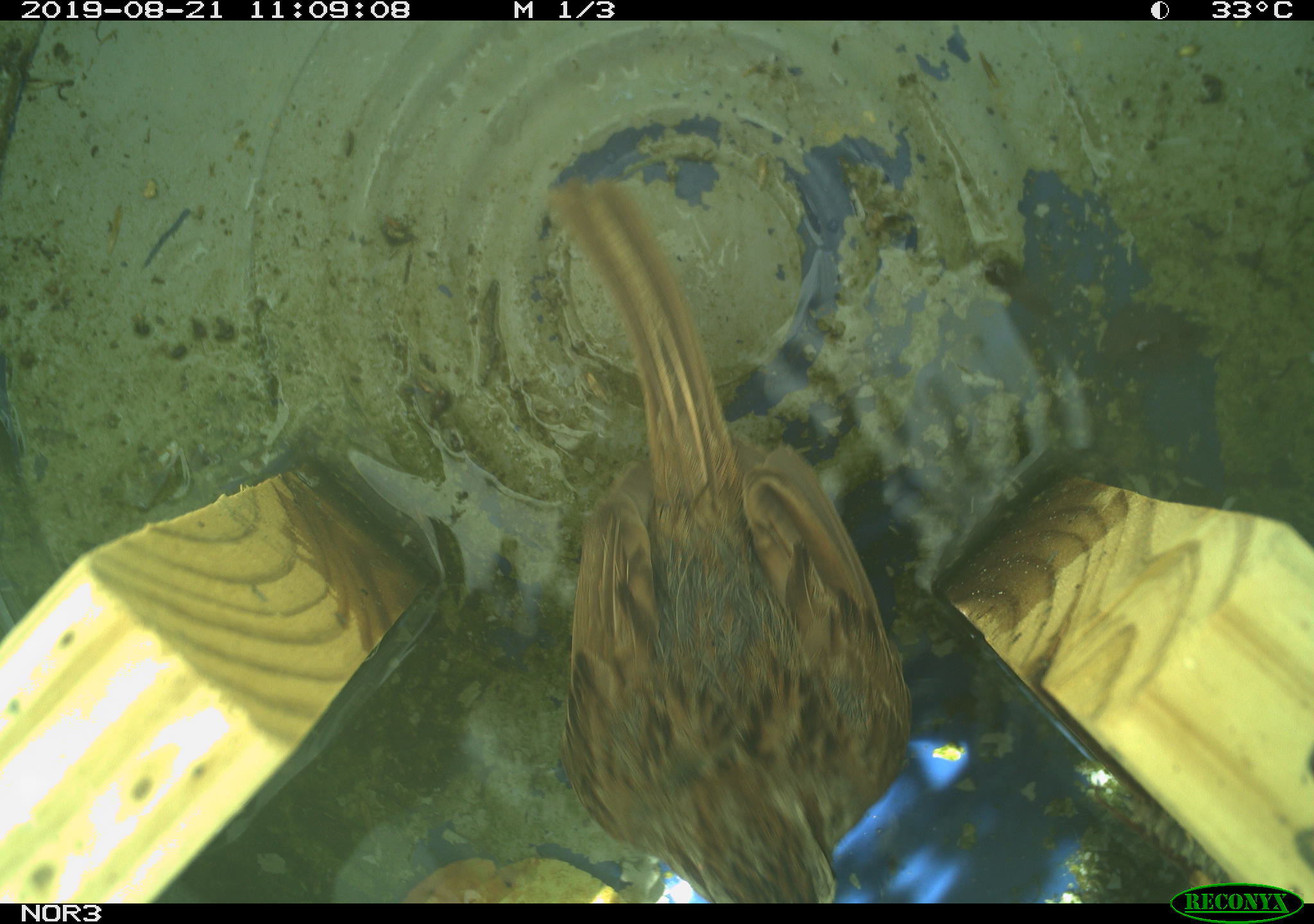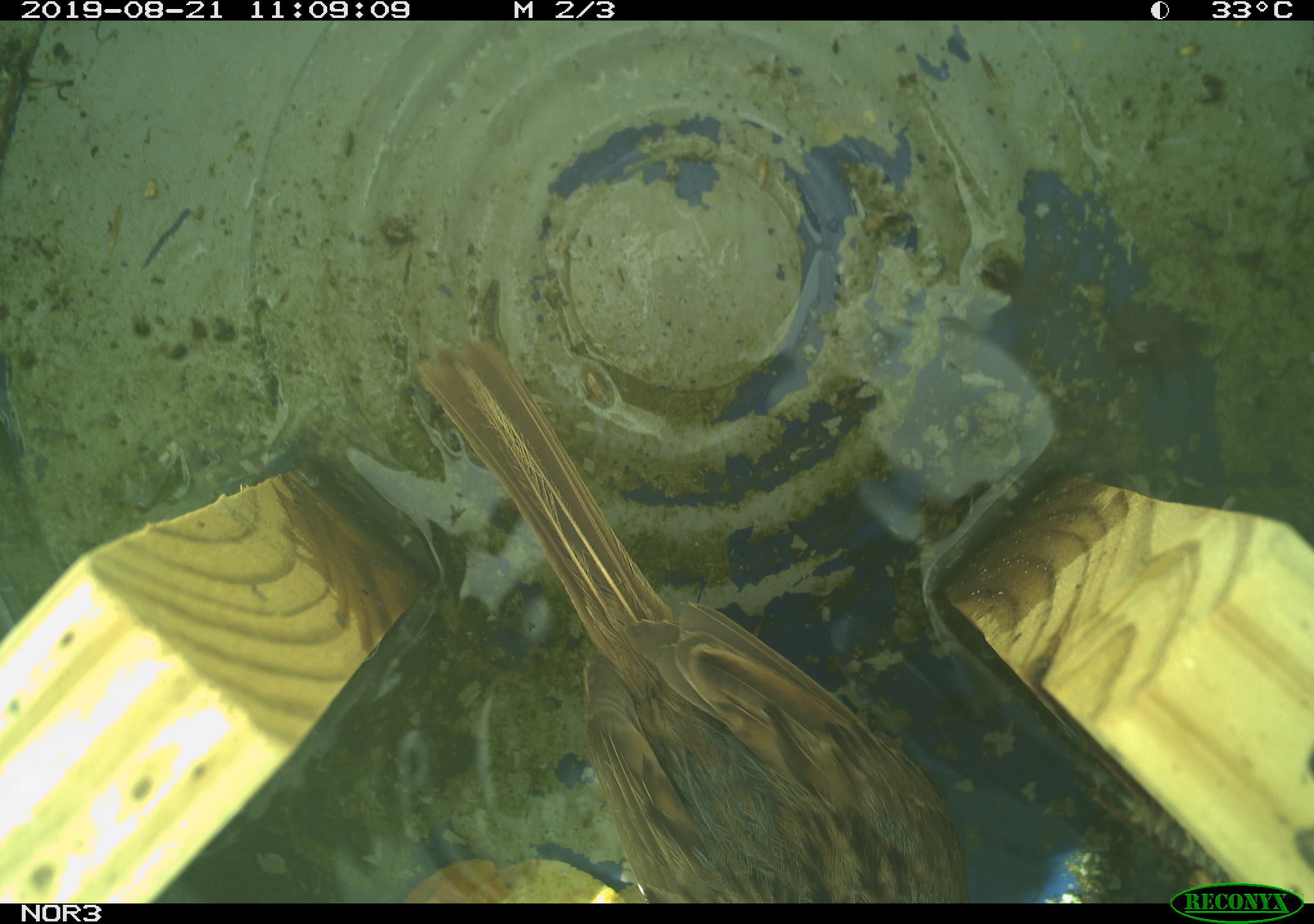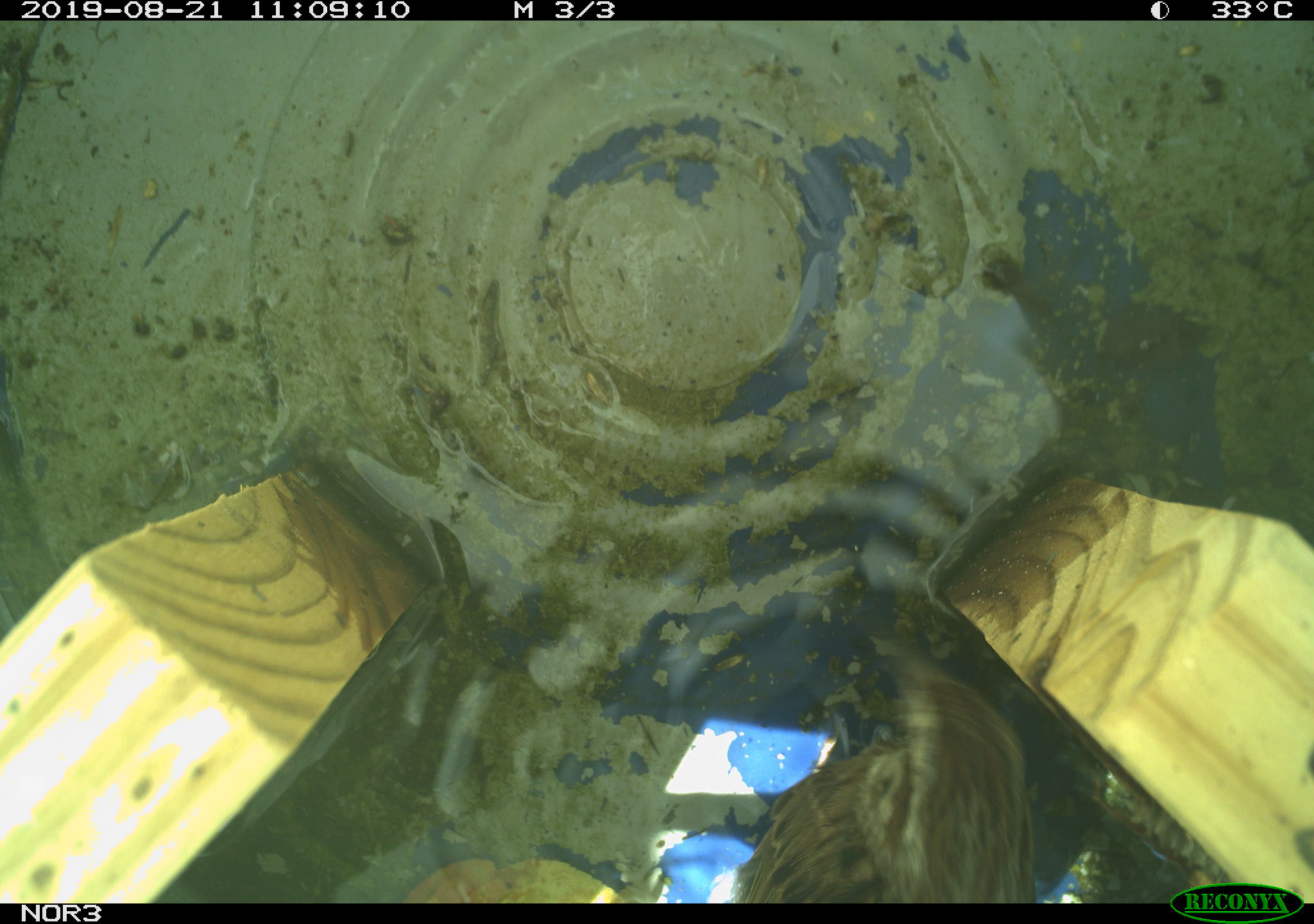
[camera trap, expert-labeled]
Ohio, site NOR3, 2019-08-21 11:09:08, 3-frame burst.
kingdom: Animalia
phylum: Chordata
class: Aves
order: Passeriformes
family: Passerellidae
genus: Melospiza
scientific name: Melospiza melodia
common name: song sparrow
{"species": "song sparrow (Melospiza melodia)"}